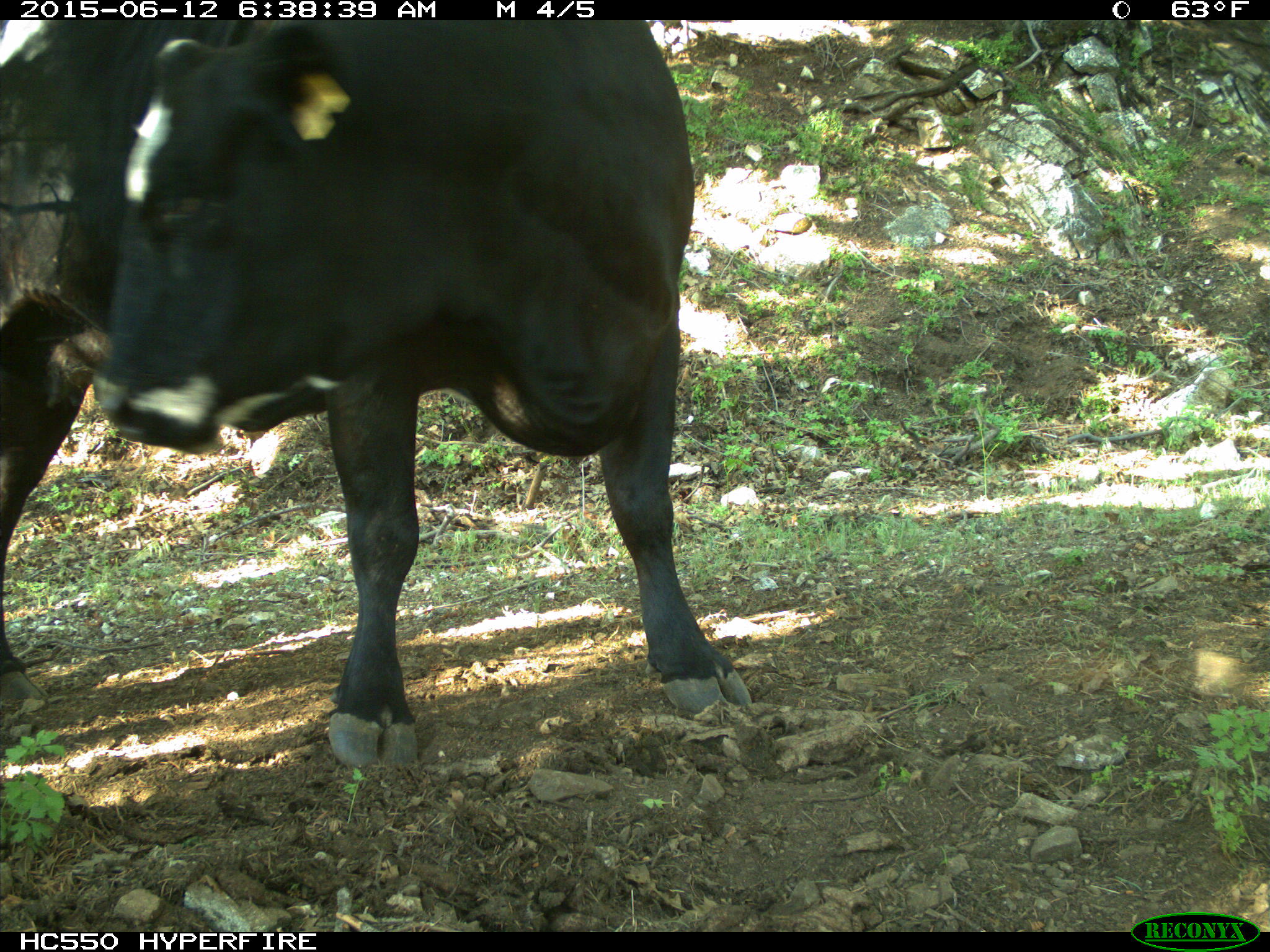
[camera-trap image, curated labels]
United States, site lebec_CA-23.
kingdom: Animalia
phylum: Chordata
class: Mammalia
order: Artiodactyla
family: Bovidae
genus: Bos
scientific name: Bos taurus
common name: domestic cow